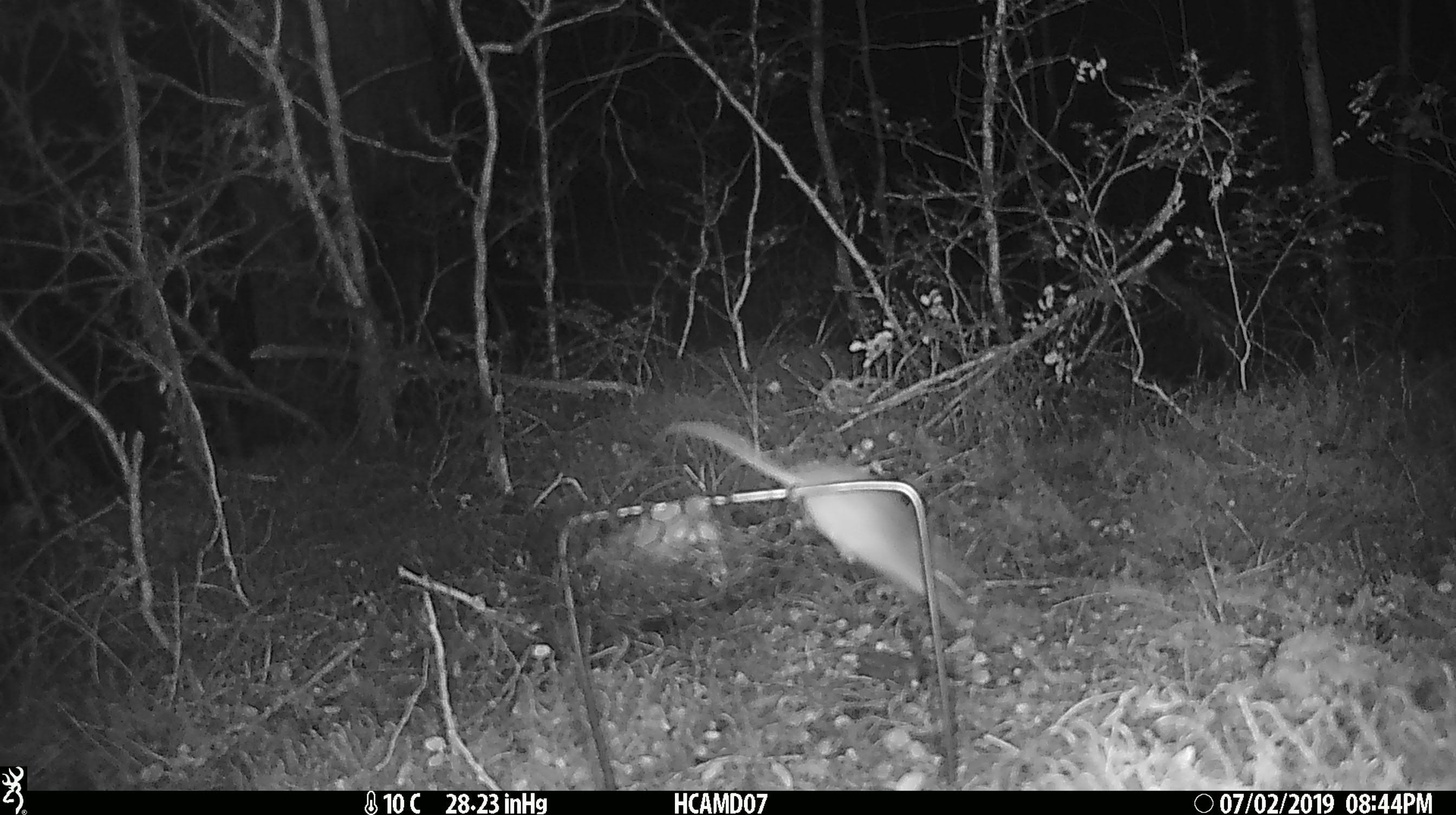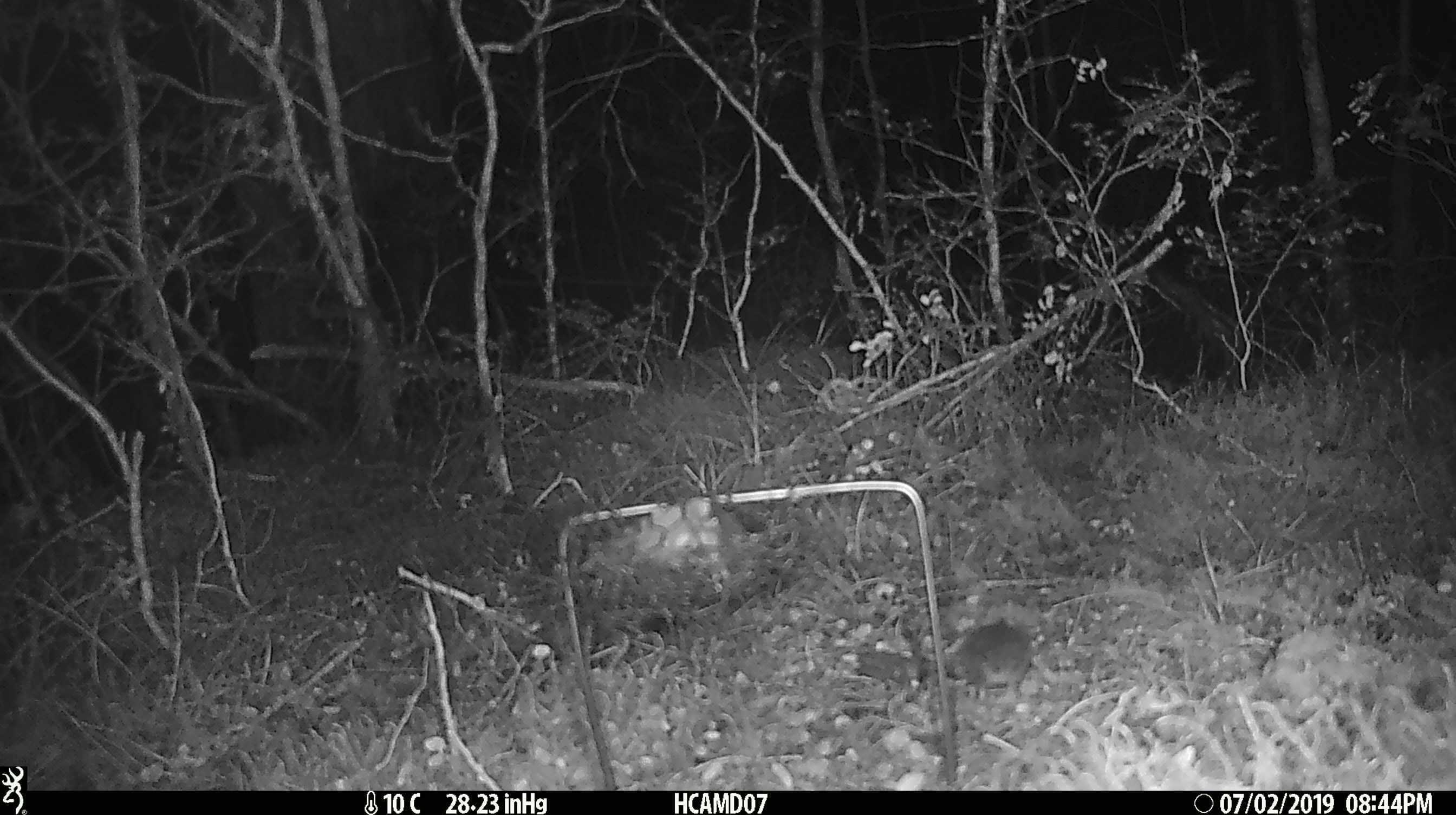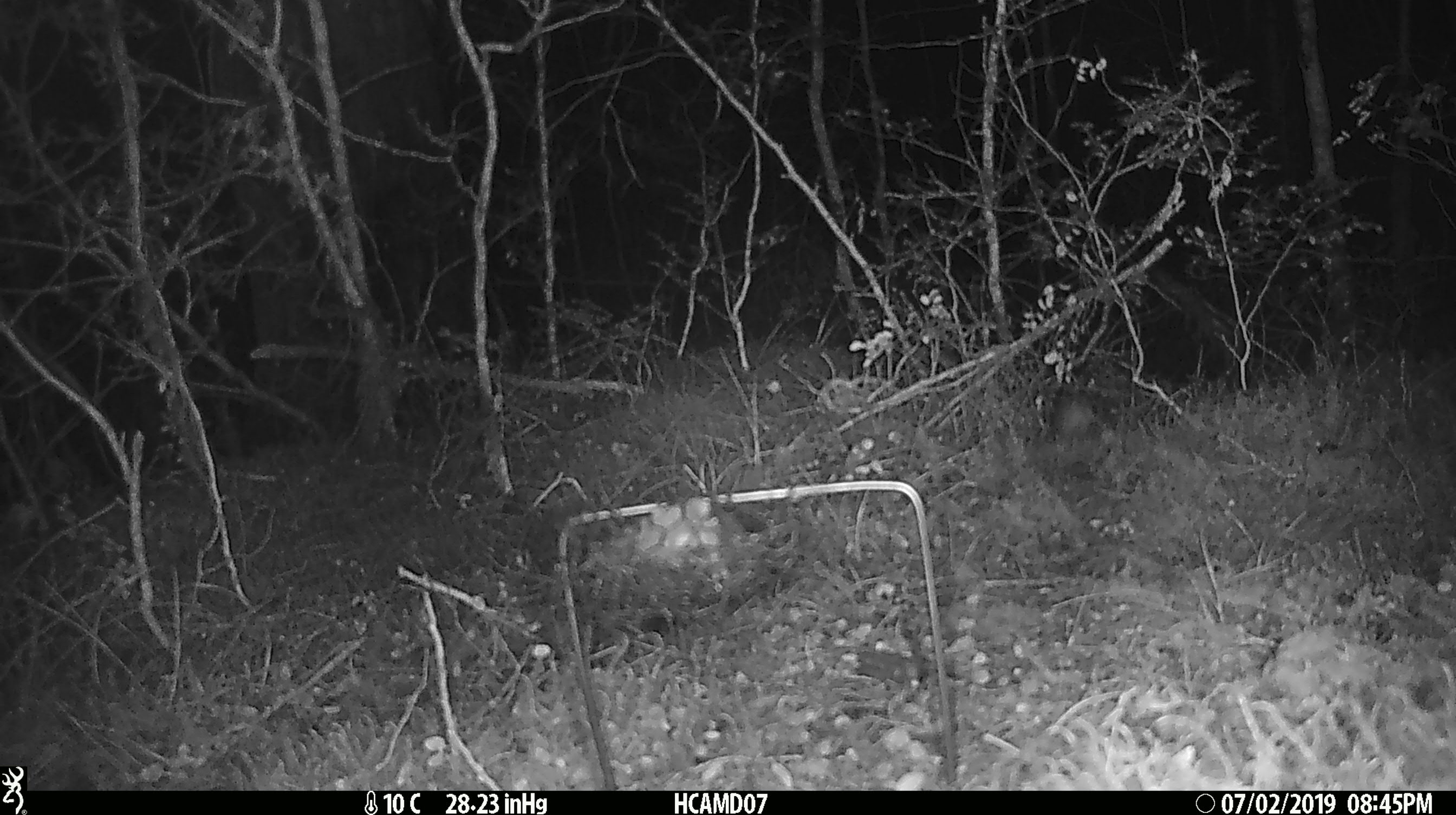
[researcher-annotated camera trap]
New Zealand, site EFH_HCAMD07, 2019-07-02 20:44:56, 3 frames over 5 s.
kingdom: Animalia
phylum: Chordata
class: Mammalia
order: Rodentia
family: Muridae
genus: Mus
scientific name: Mus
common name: mouse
Mouse (Mus).